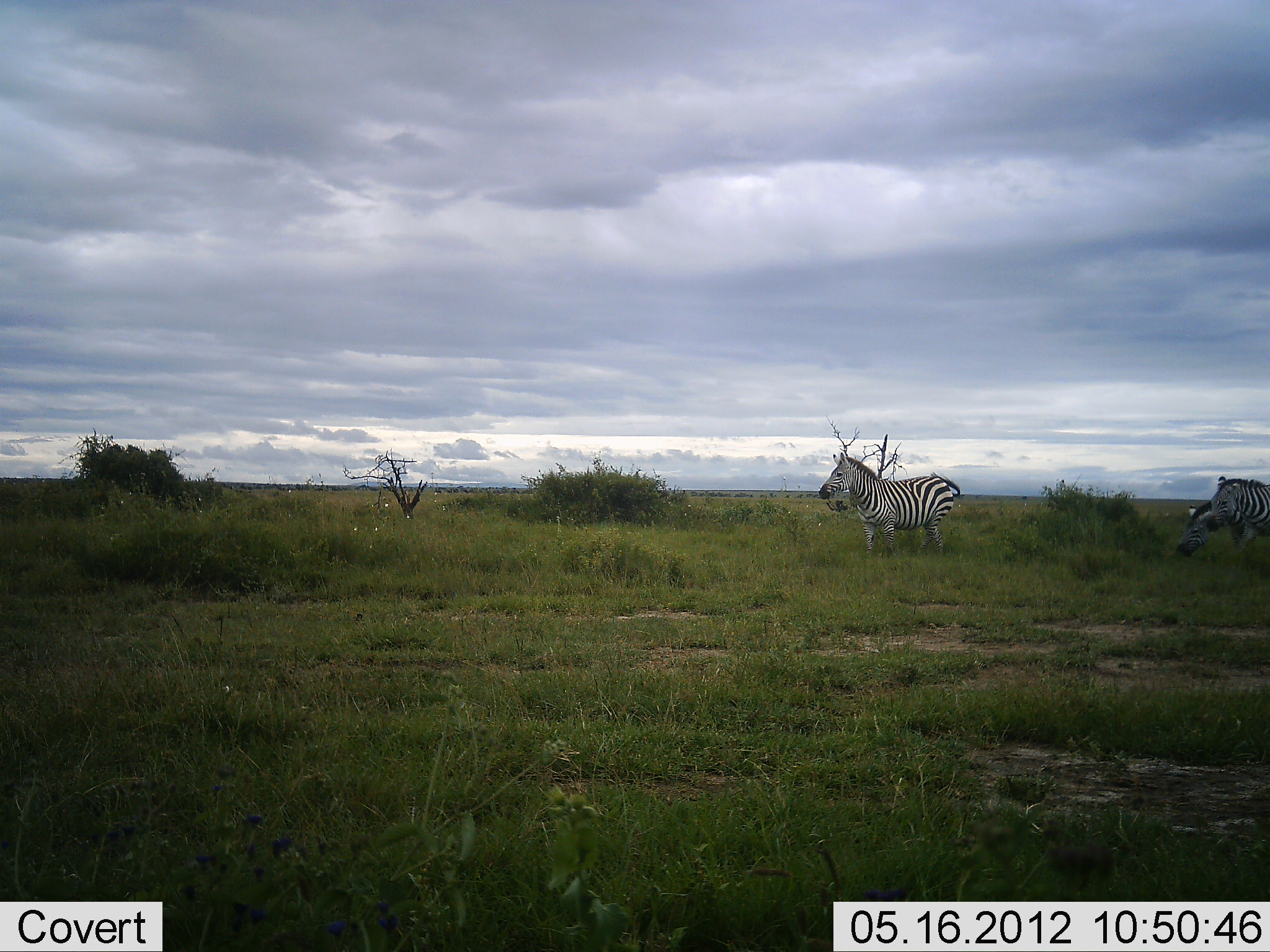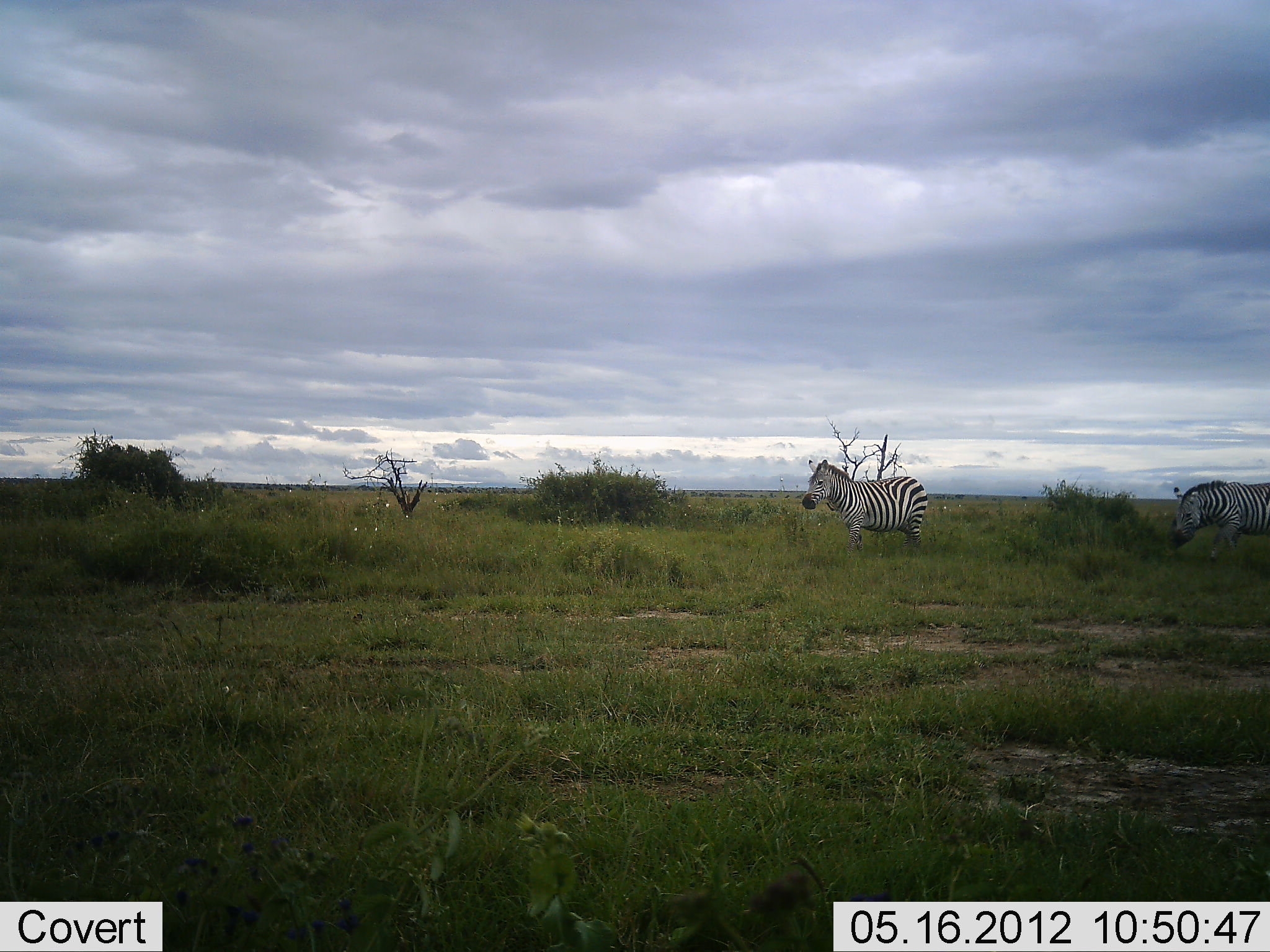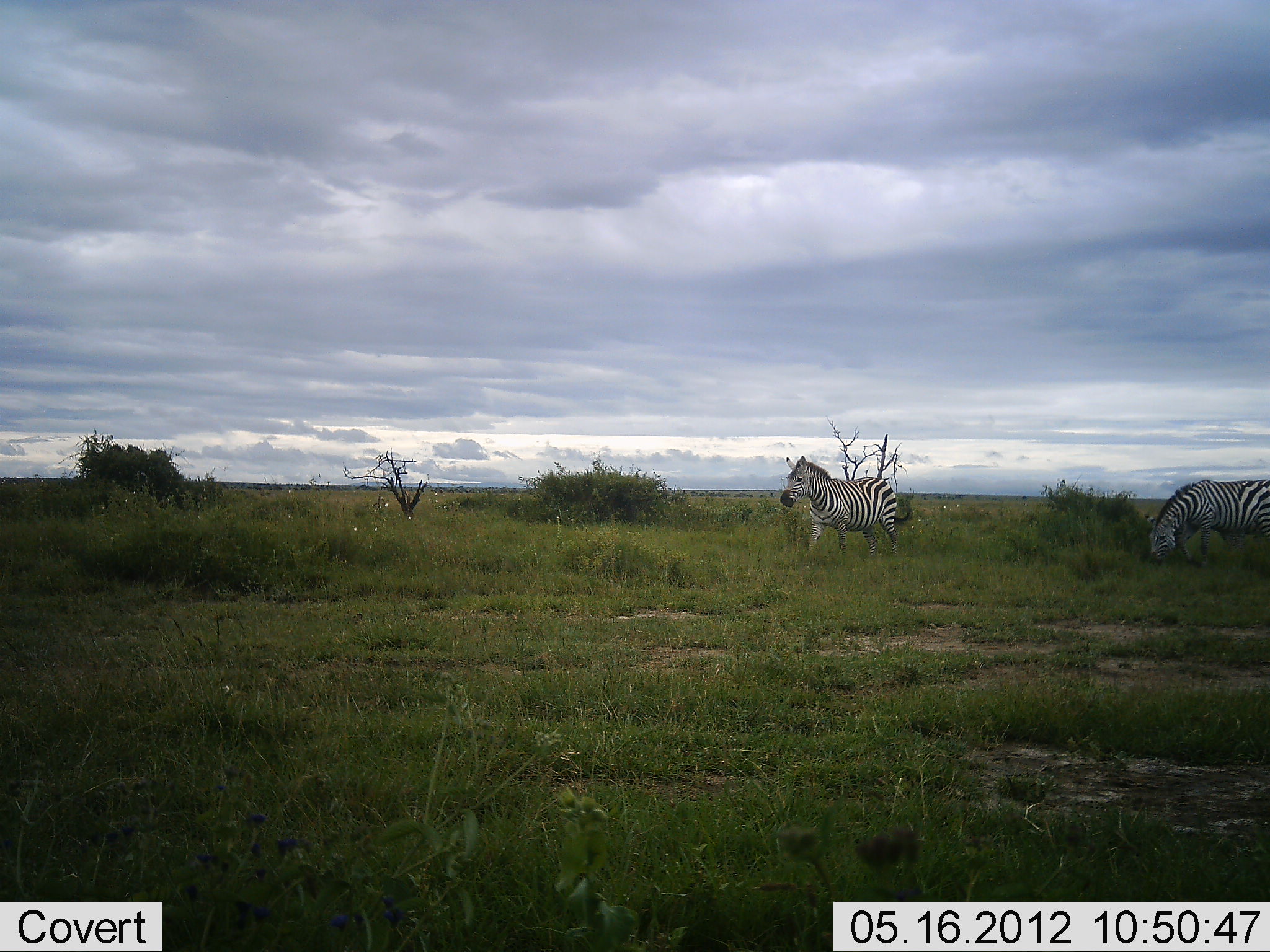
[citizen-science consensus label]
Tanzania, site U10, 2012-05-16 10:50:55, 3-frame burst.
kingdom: Animalia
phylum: Chordata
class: Mammalia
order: Perissodactyla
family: Equidae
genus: Equus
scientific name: Equus quagga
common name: plains zebra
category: zebra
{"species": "zebra (plains zebra) (Equus quagga)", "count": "2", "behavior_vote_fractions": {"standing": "10%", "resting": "0%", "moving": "90%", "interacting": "0%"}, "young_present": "0%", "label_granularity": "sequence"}